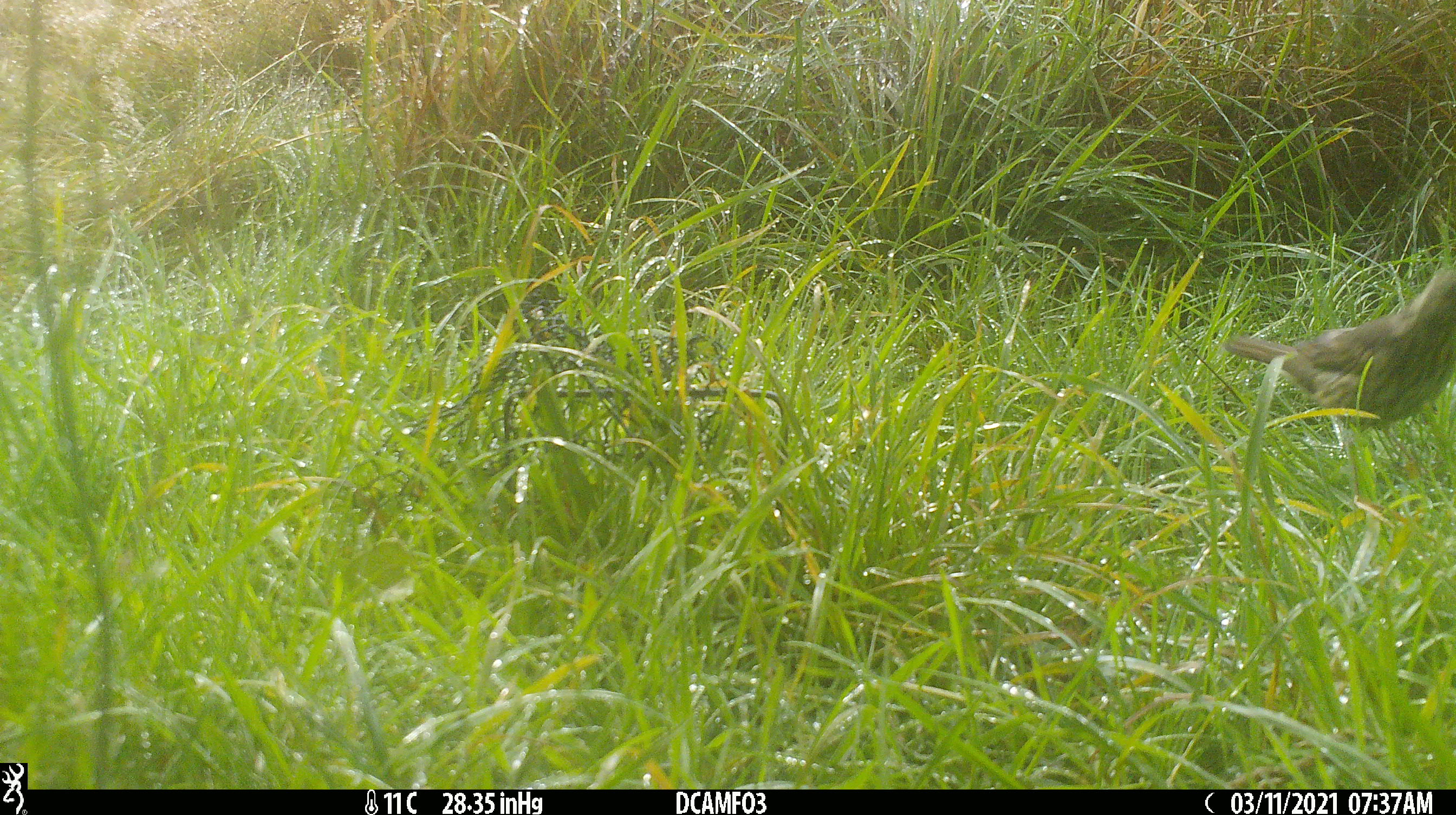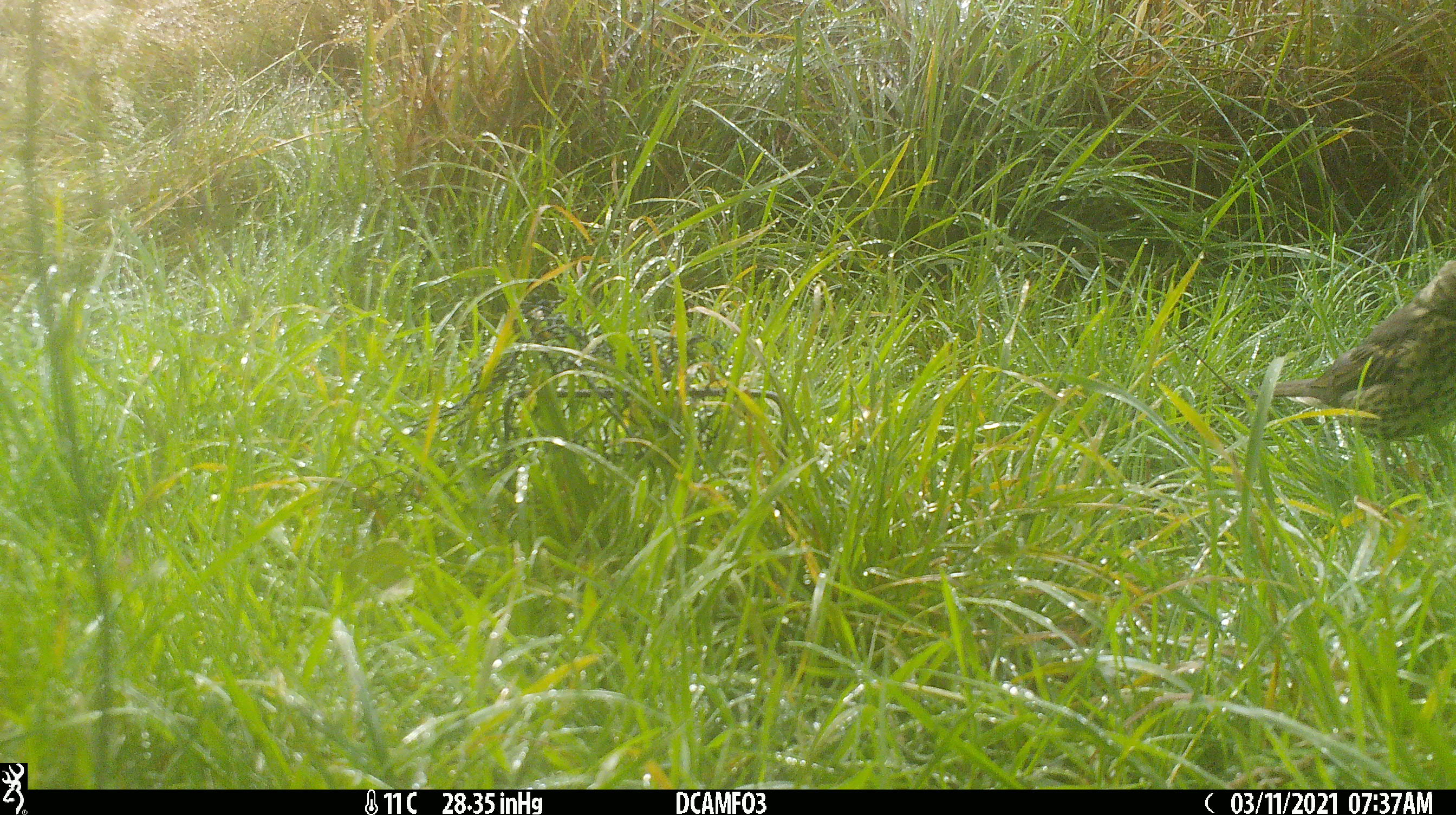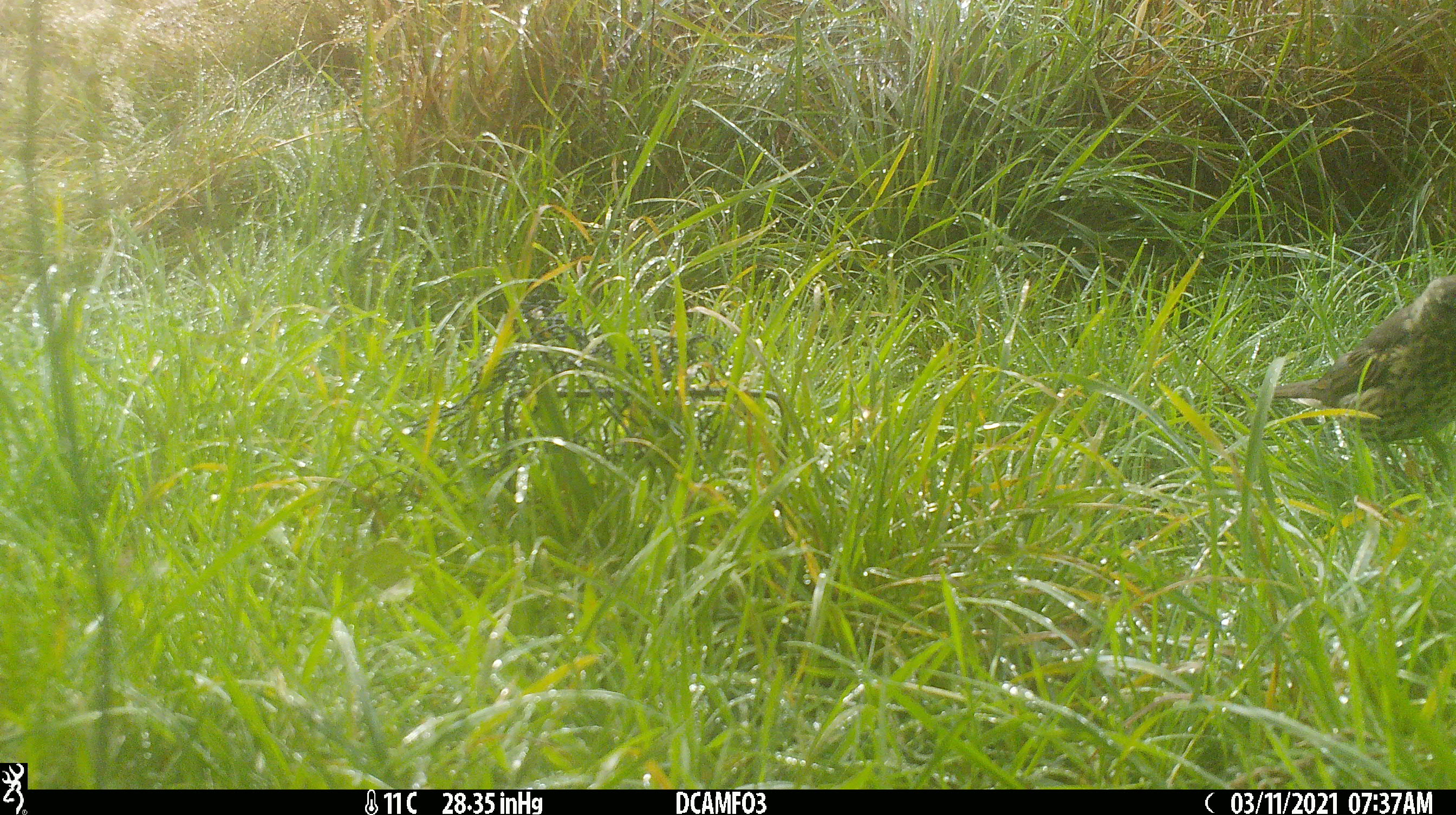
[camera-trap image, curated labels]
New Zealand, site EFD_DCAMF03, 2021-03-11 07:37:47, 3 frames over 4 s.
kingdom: Animalia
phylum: Chordata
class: Aves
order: Passeriformes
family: Turdidae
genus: Turdus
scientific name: Turdus philomelos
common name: song thrush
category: thrush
Thrush (song thrush) (Turdus philomelos).